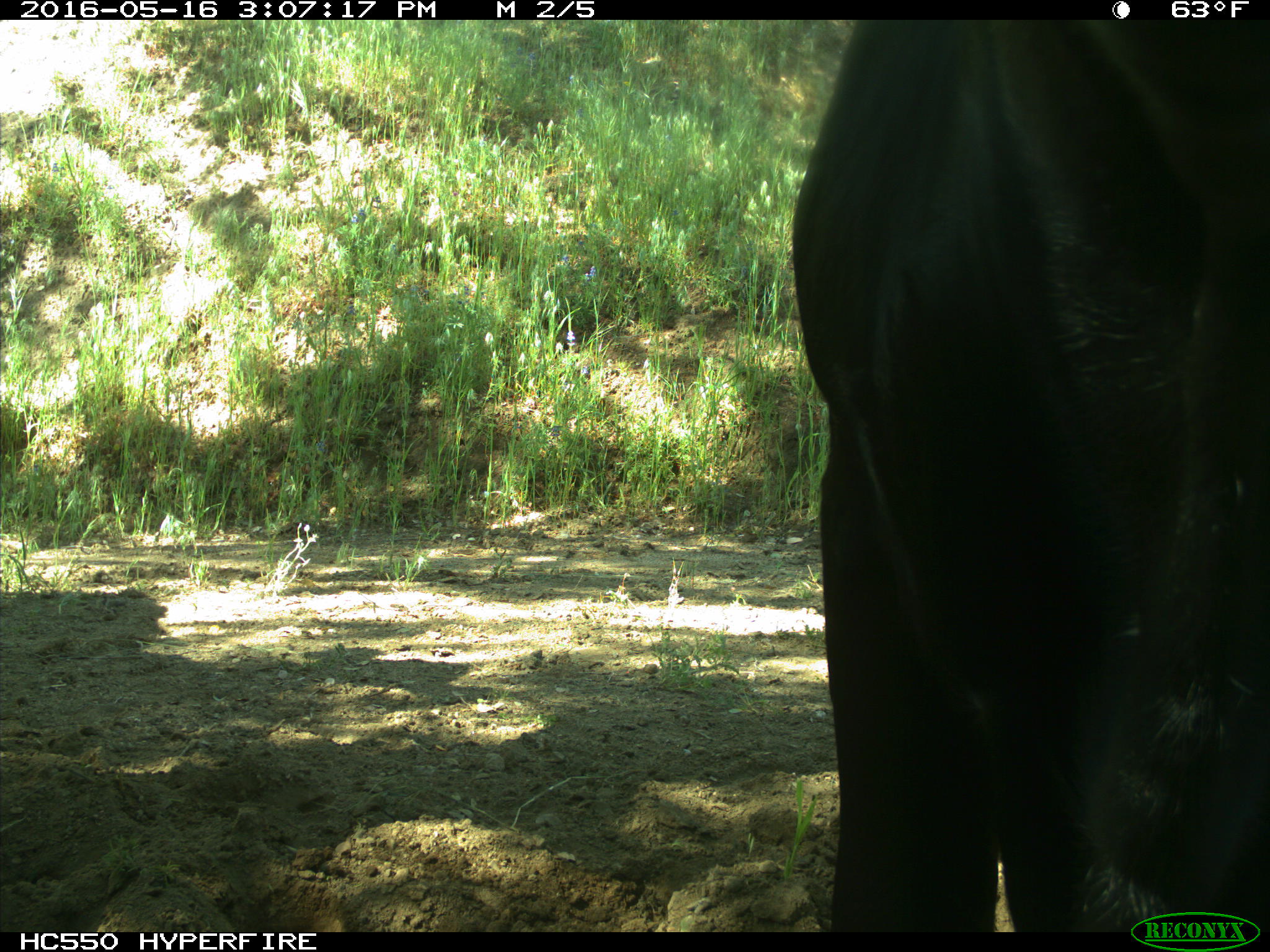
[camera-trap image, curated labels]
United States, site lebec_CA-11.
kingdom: Animalia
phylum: Chordata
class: Mammalia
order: Artiodactyla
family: Bovidae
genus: Bos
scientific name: Bos taurus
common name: domestic cow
Bos taurus (domestic cow).